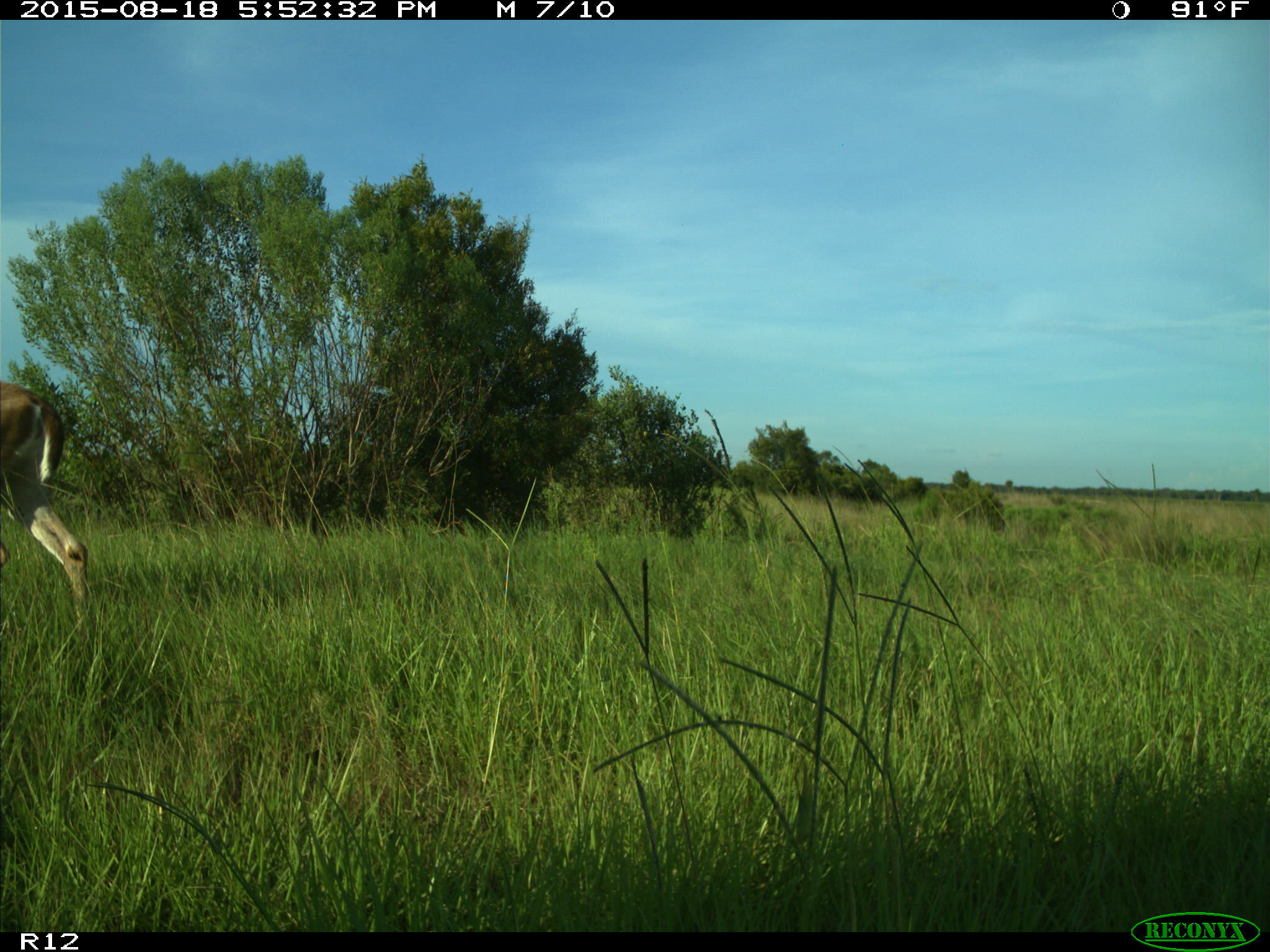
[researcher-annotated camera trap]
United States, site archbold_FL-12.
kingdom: Animalia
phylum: Chordata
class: Mammalia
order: Artiodactyla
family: Cervidae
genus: Odocoileus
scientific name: Odocoileus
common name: deer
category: unidentified deer